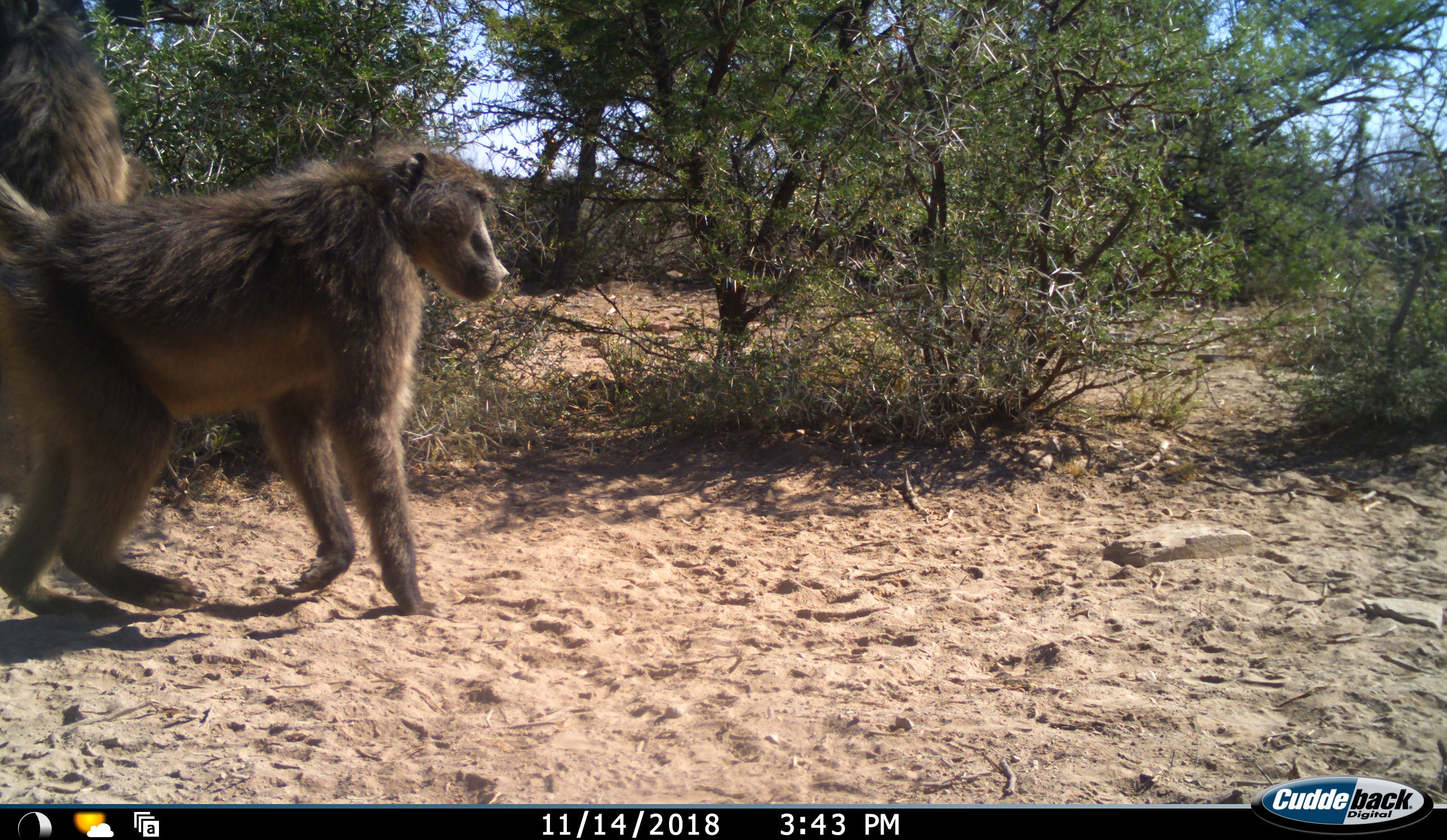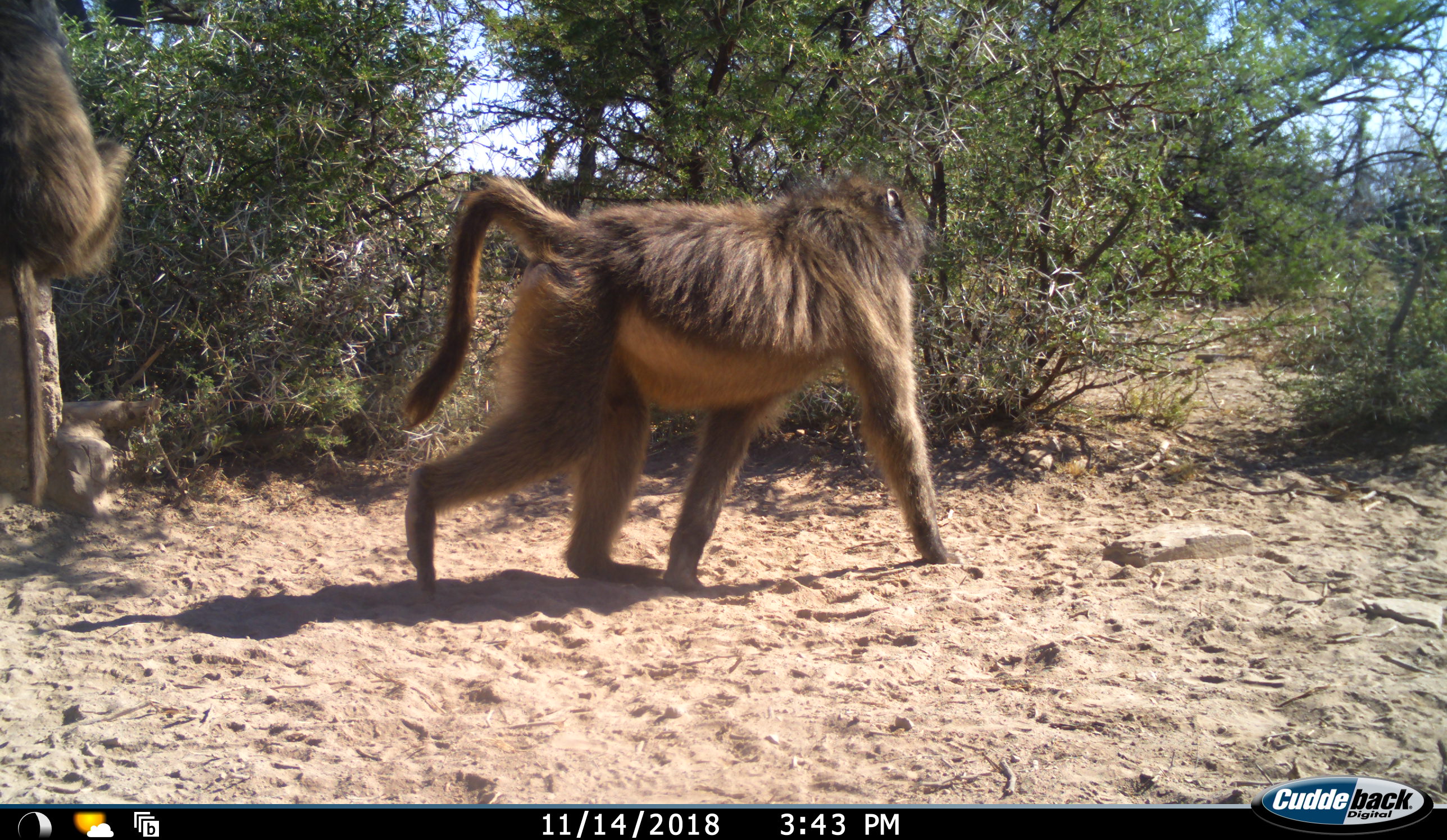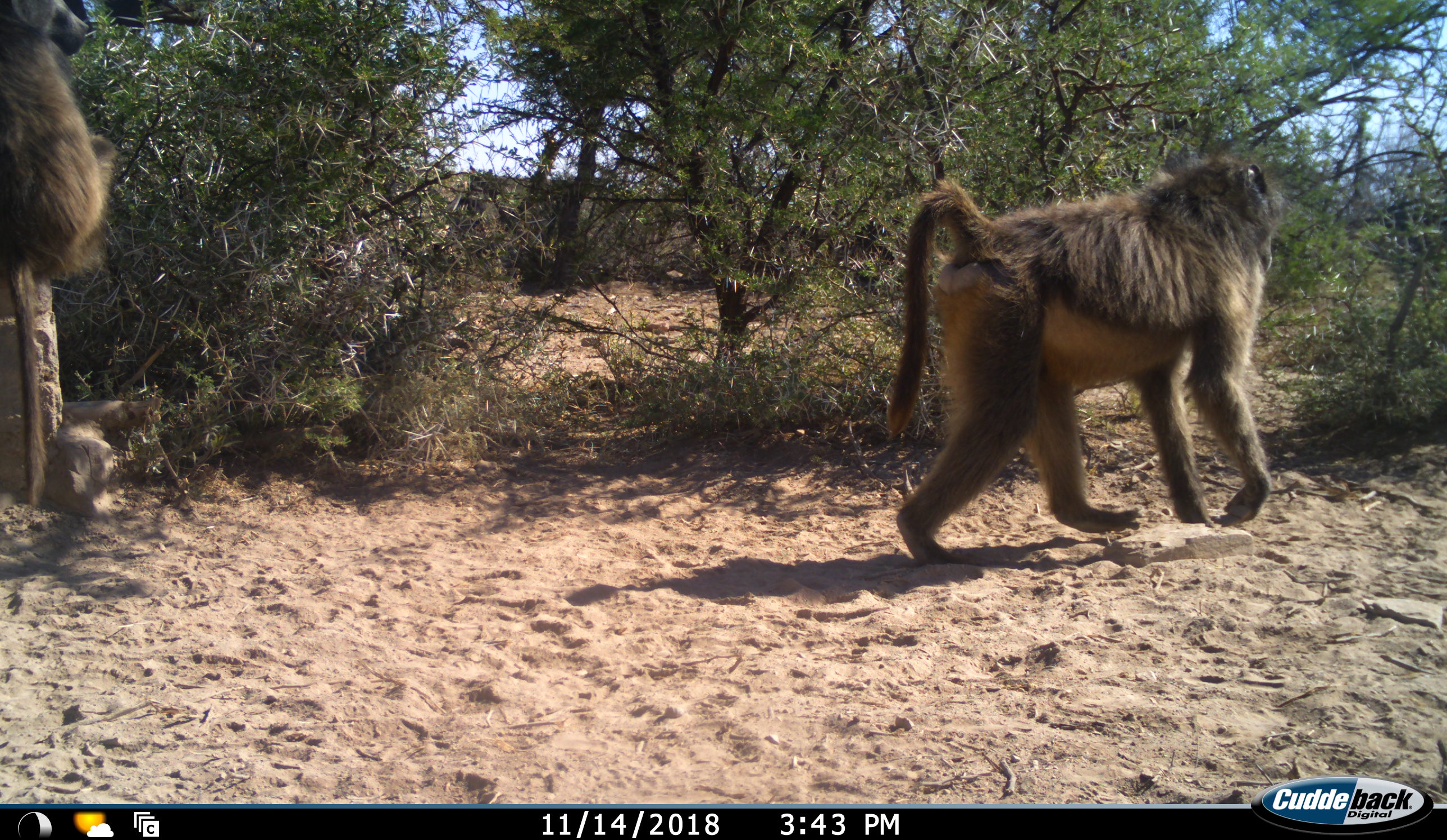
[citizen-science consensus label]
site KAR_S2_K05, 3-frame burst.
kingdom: Animalia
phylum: Chordata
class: Mammalia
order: Primates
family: Cercopithecidae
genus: Papio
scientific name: Papio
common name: baboon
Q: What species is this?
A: Baboon (Papio).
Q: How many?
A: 2.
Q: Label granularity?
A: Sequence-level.